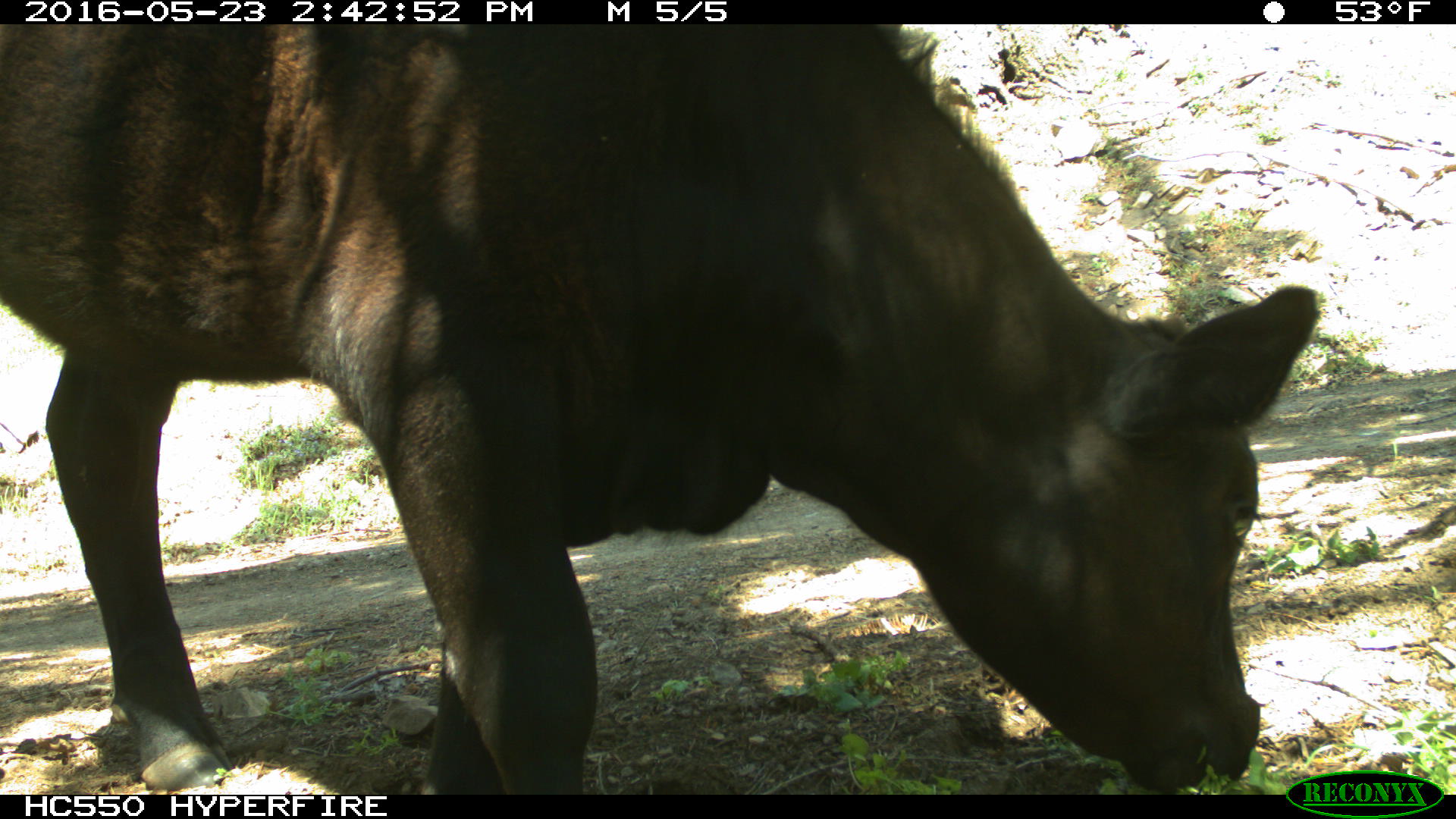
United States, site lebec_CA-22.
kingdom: Animalia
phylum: Chordata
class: Mammalia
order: Artiodactyla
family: Bovidae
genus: Bos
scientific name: Bos taurus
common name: domestic cow